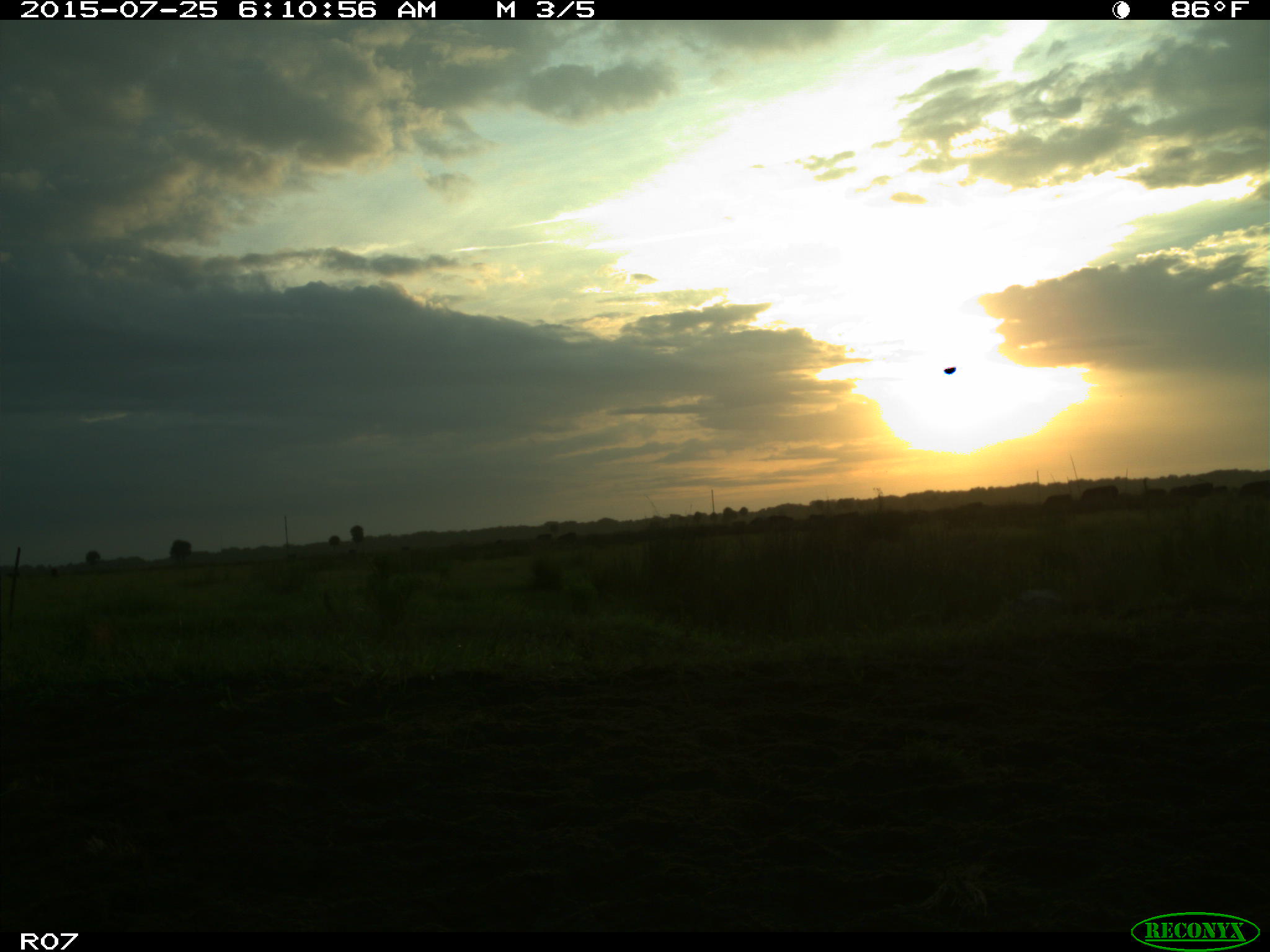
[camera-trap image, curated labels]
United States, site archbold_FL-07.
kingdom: Animalia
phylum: Chordata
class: Mammalia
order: Artiodactyla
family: Bovidae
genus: Bos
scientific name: Bos taurus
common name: domestic cow